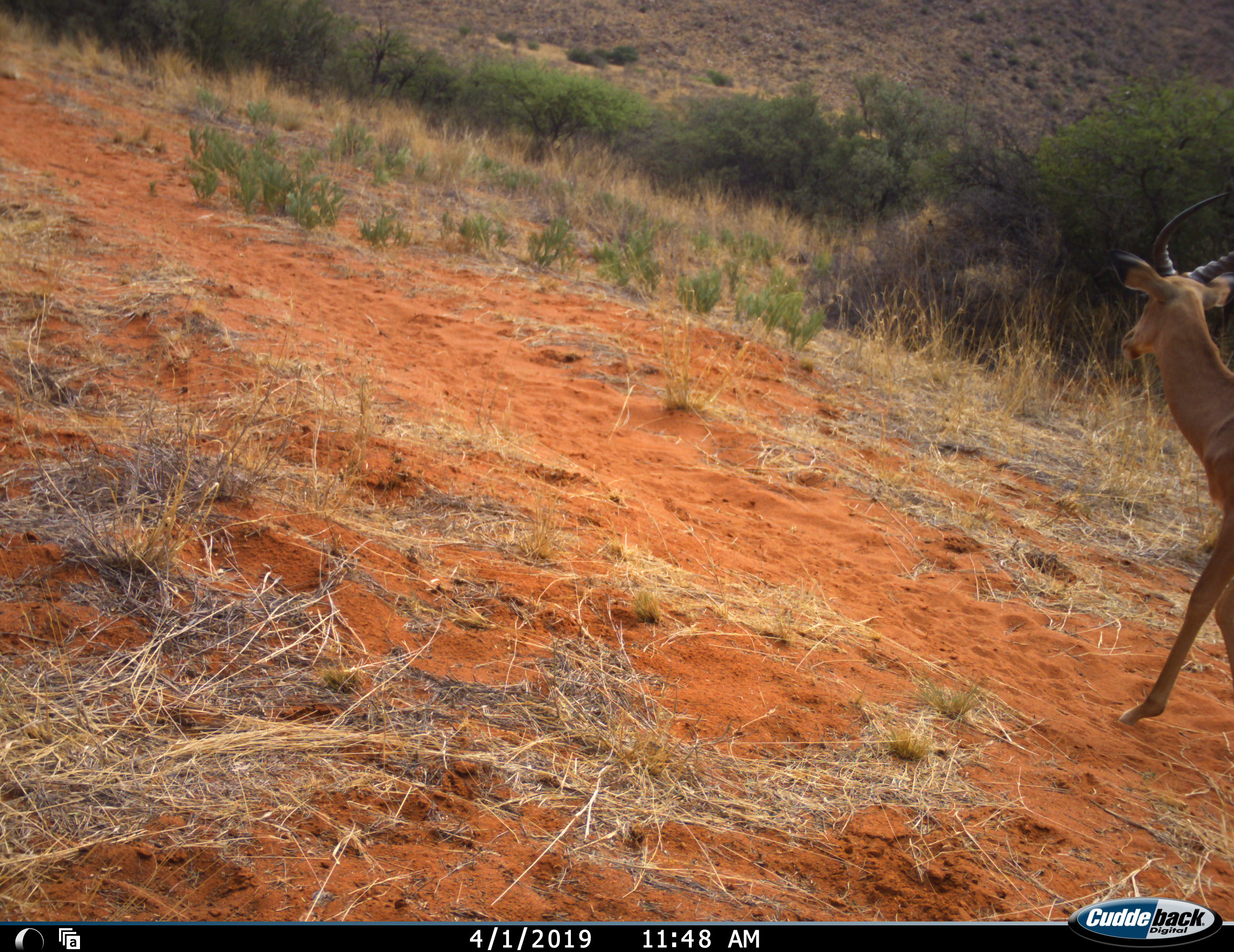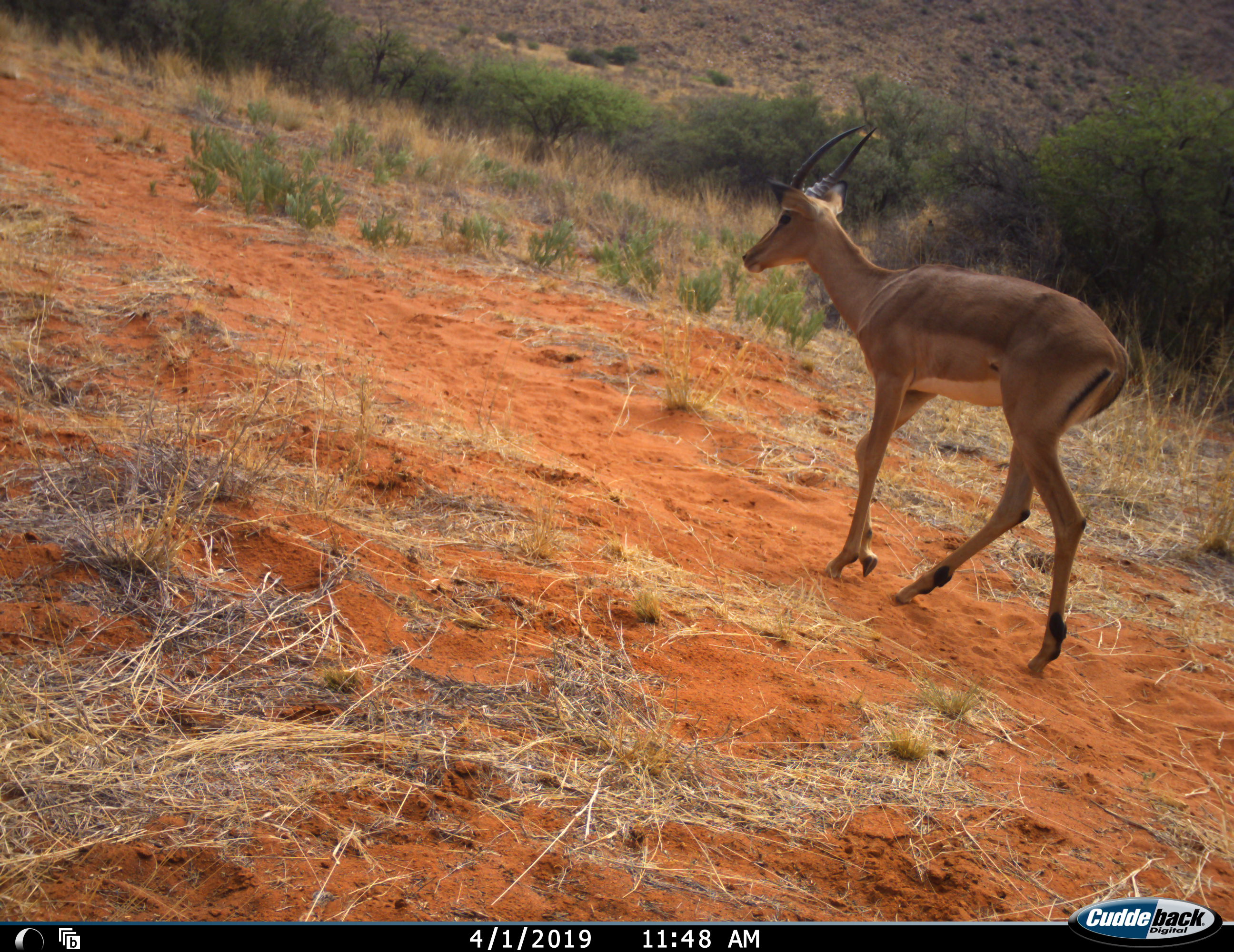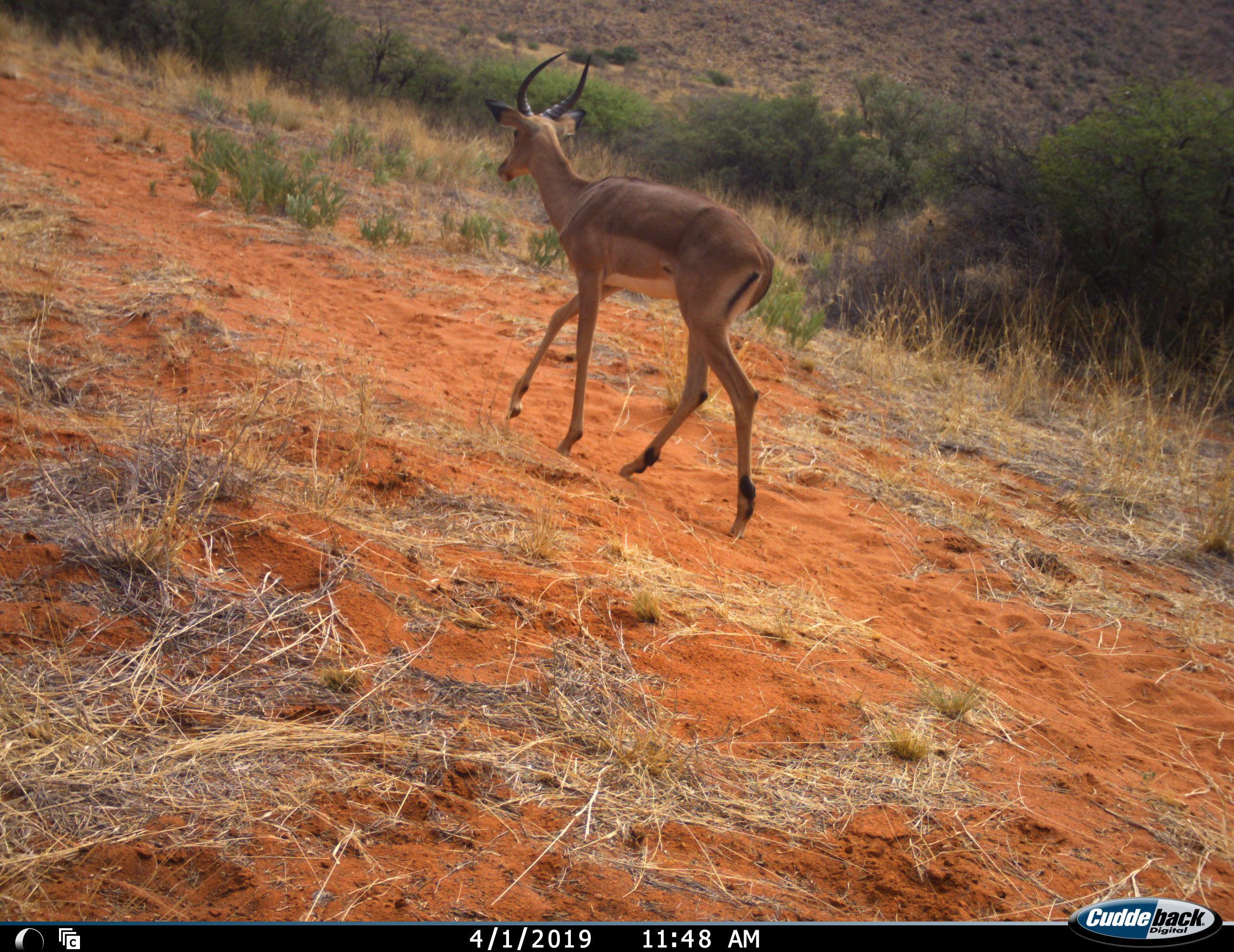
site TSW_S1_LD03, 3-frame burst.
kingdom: Animalia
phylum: Chordata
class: Mammalia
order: Artiodactyla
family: Bovidae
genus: Aepyceros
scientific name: Aepyceros melampus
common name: impala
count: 1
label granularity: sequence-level